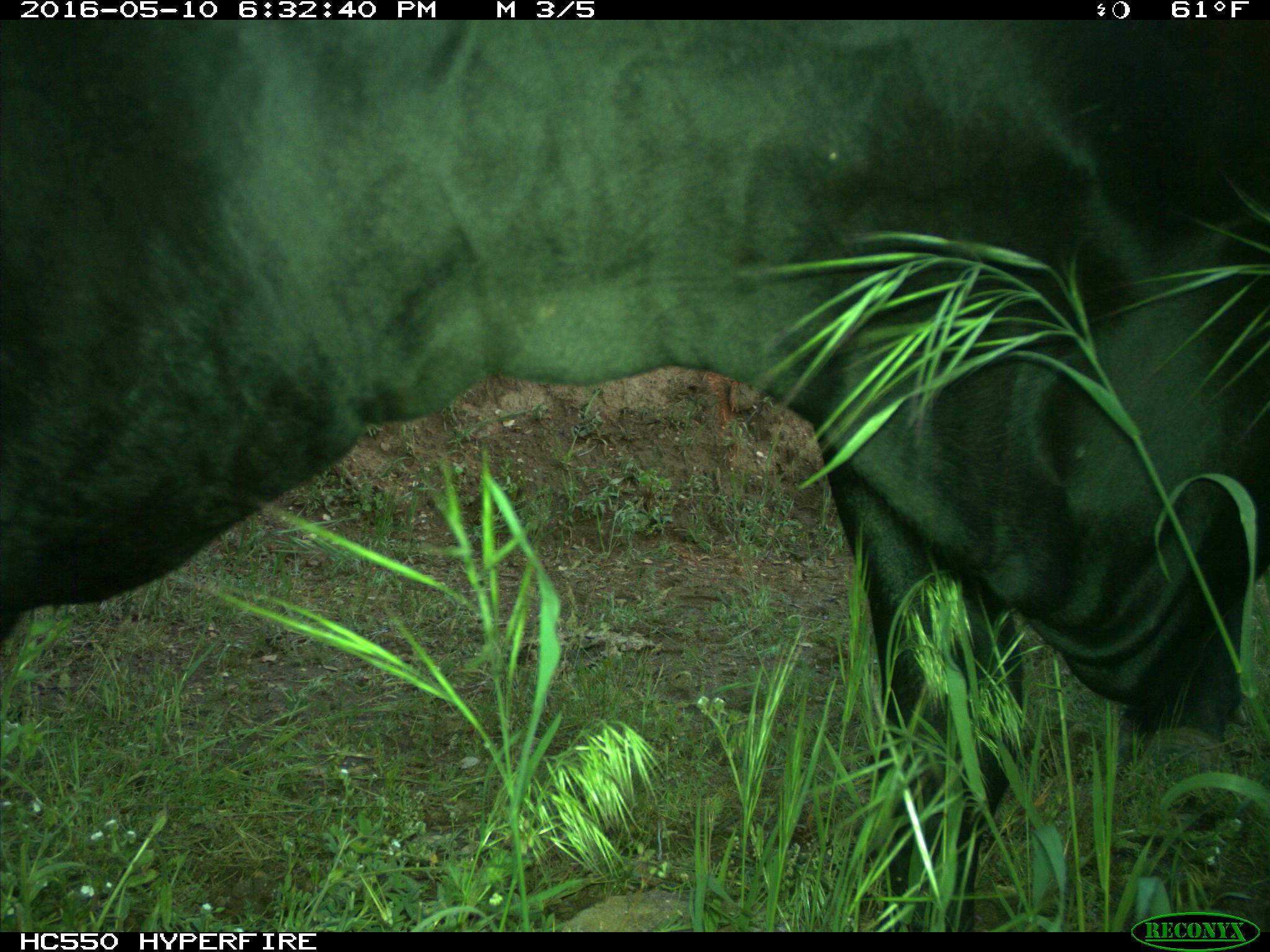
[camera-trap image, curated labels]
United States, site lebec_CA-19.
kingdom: Animalia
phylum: Chordata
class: Mammalia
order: Artiodactyla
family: Bovidae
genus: Bos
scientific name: Bos taurus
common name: domestic cow